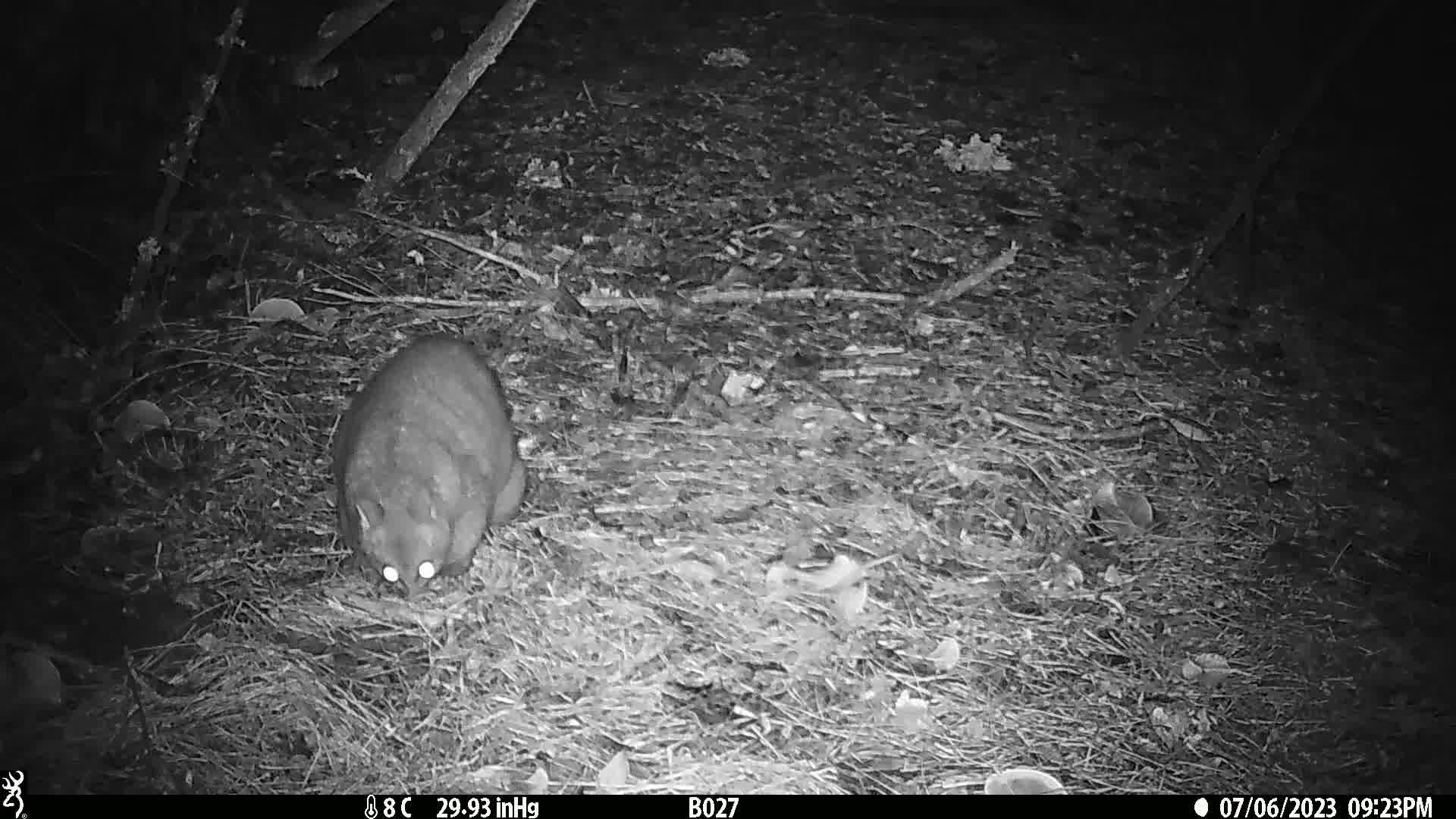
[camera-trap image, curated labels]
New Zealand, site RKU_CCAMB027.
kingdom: Animalia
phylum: Chordata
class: Mammalia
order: Diprotodontia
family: Phalangeridae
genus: Trichosurus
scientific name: Trichosurus vulpecula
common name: common brushtail possum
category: possum